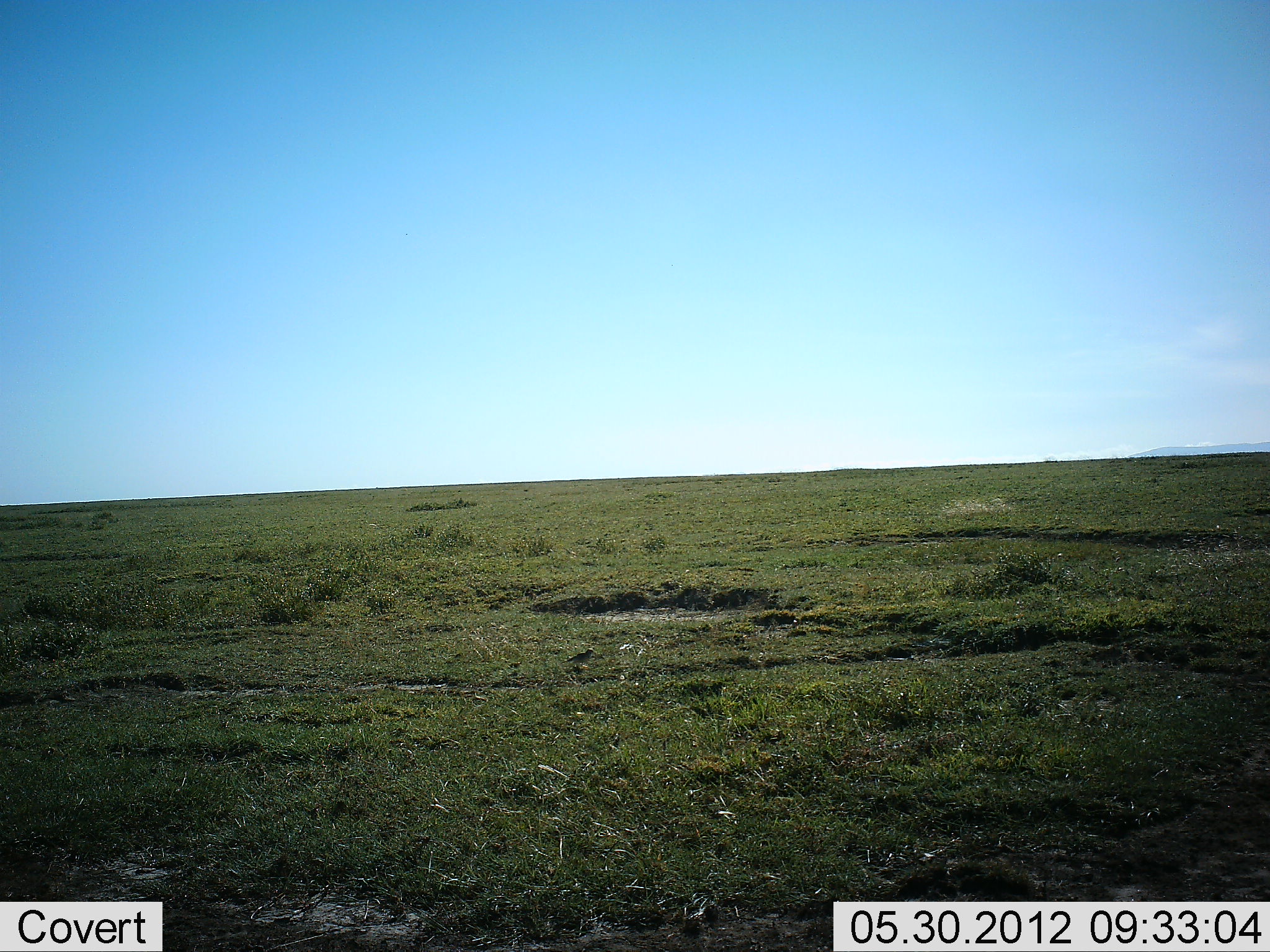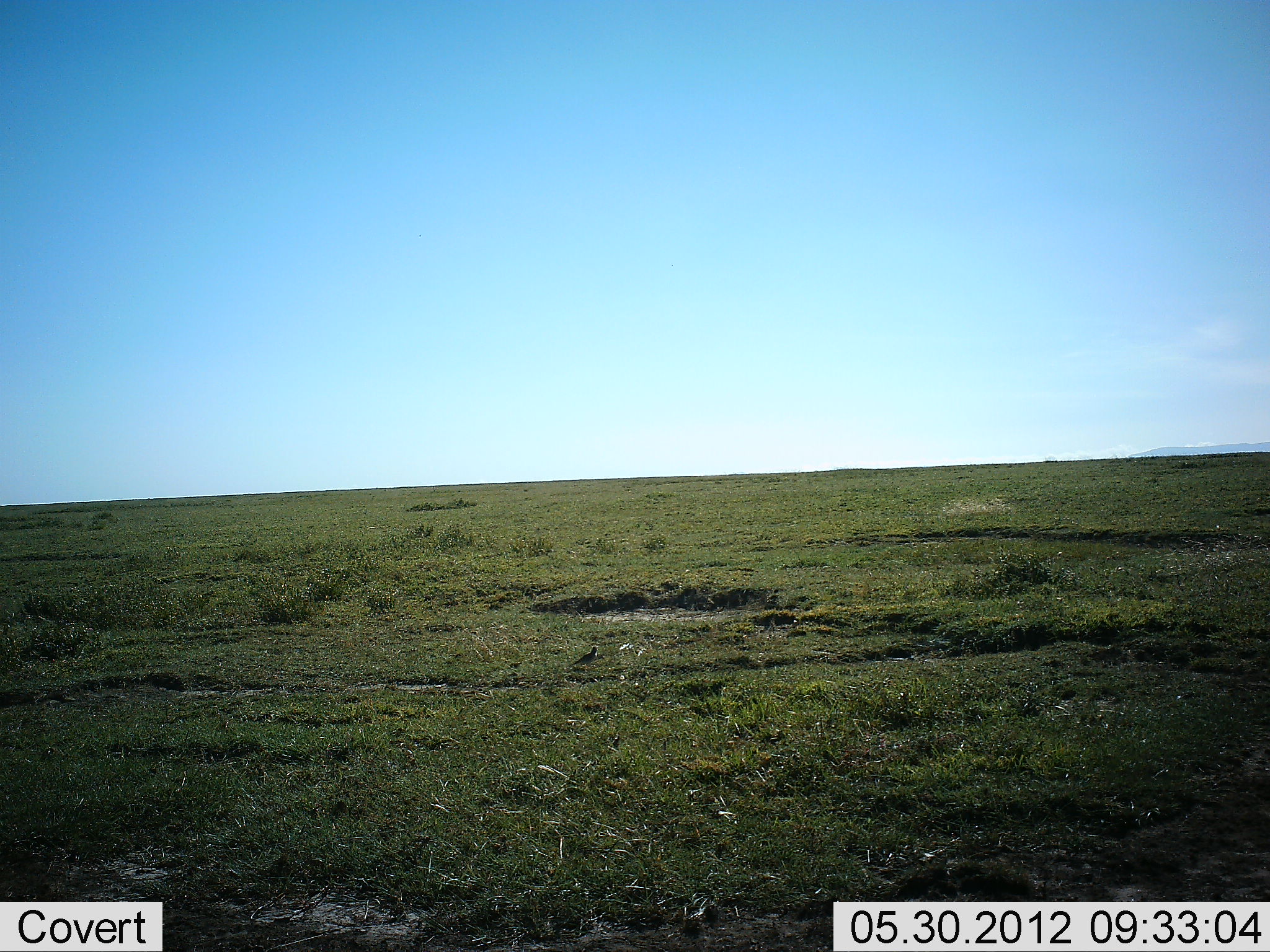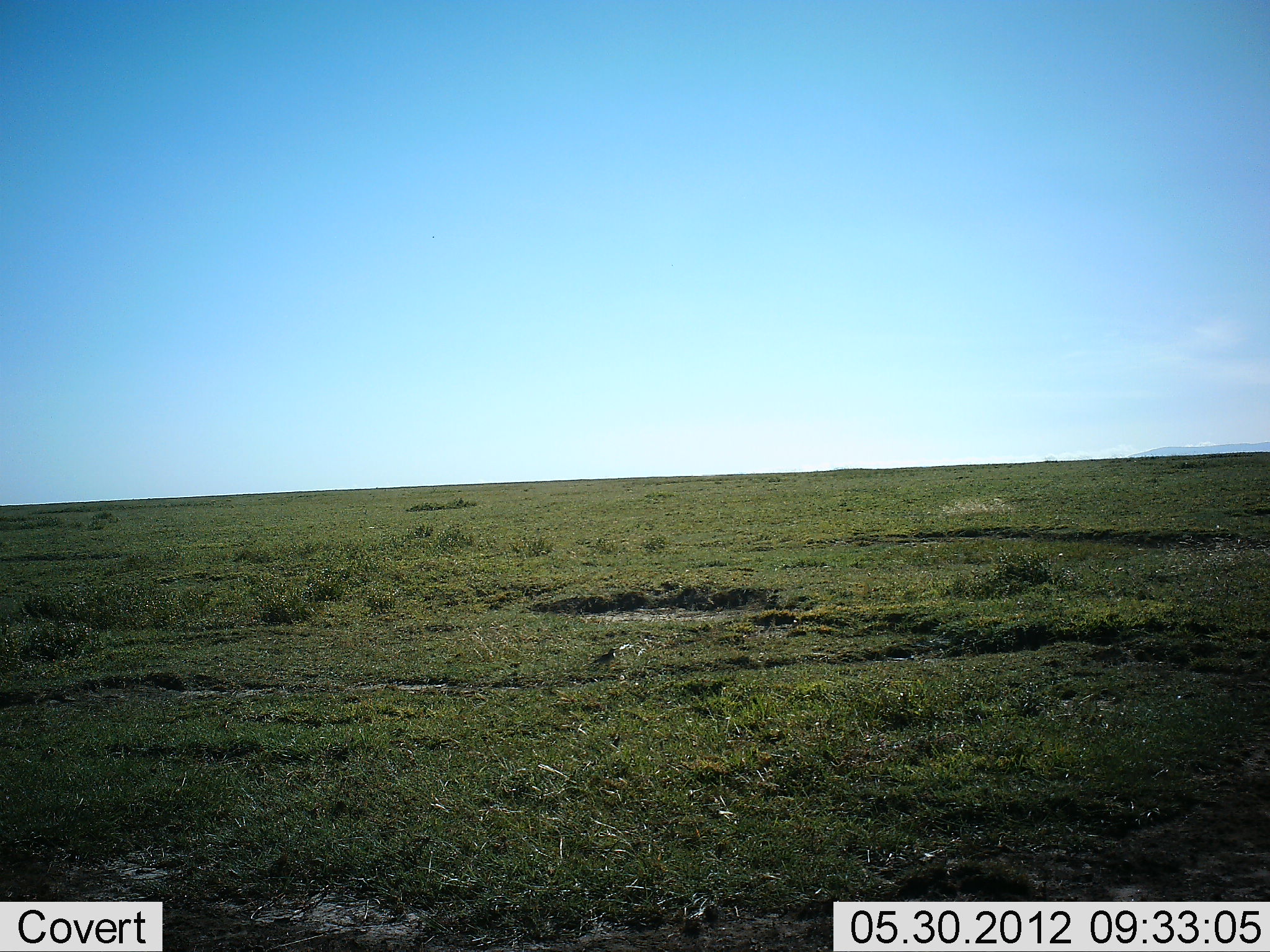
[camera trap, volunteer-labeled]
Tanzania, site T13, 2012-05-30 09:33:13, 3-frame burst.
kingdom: Animalia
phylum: Chordata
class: Aves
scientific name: Aves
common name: bird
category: otherbird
Otherbird (bird) (Aves), count 1. Behavior (volunteer vote fractions): standing 40%, resting 0%, moving 70%, interacting 0%. Young present (vote fraction): 0%. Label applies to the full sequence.